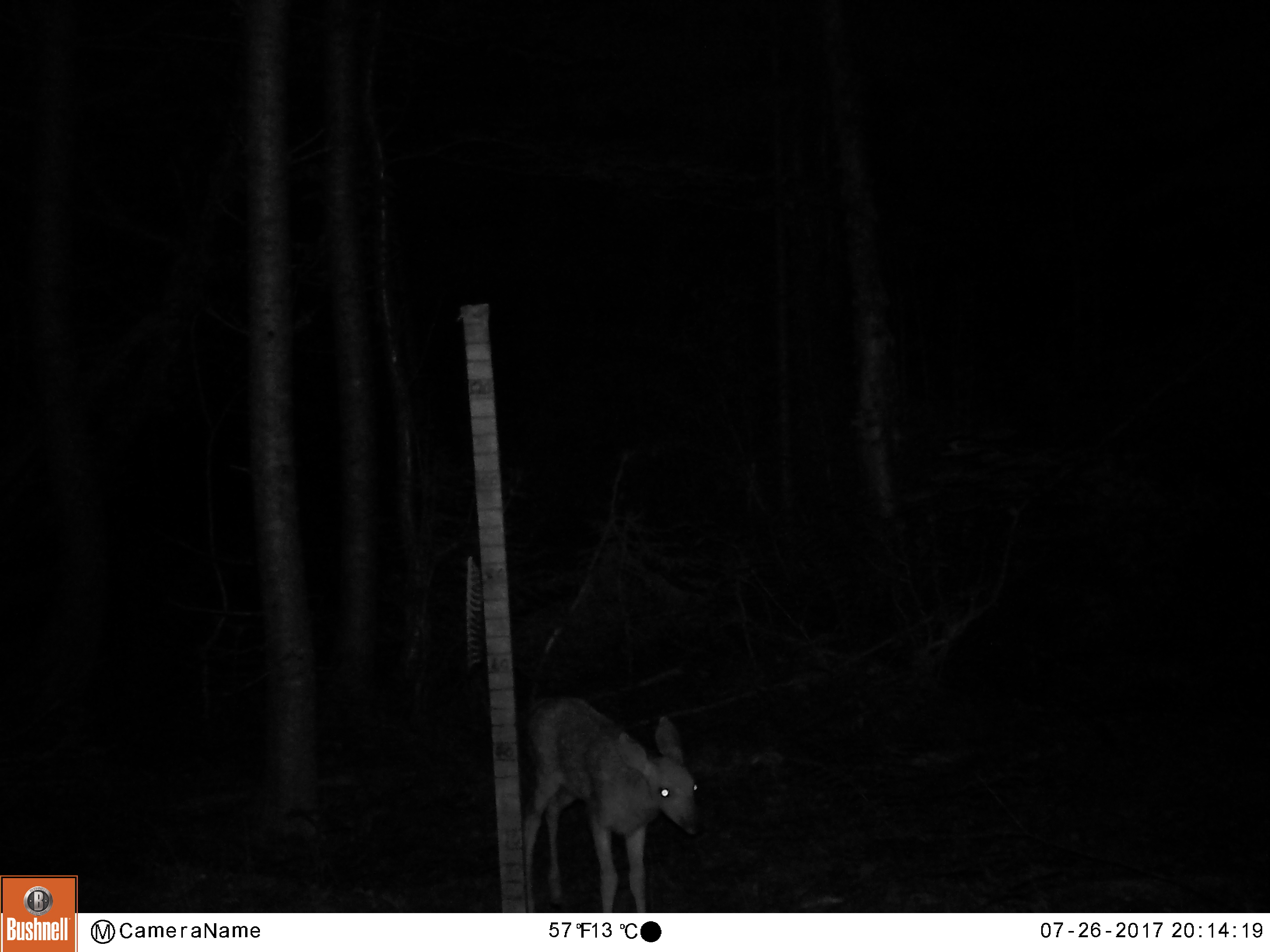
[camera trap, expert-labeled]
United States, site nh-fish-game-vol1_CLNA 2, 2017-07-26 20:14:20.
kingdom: Animalia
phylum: Chordata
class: Mammalia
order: Artiodactyla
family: Cervidae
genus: Odocoileus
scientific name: Odocoileus virginianus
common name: white-tailed deer